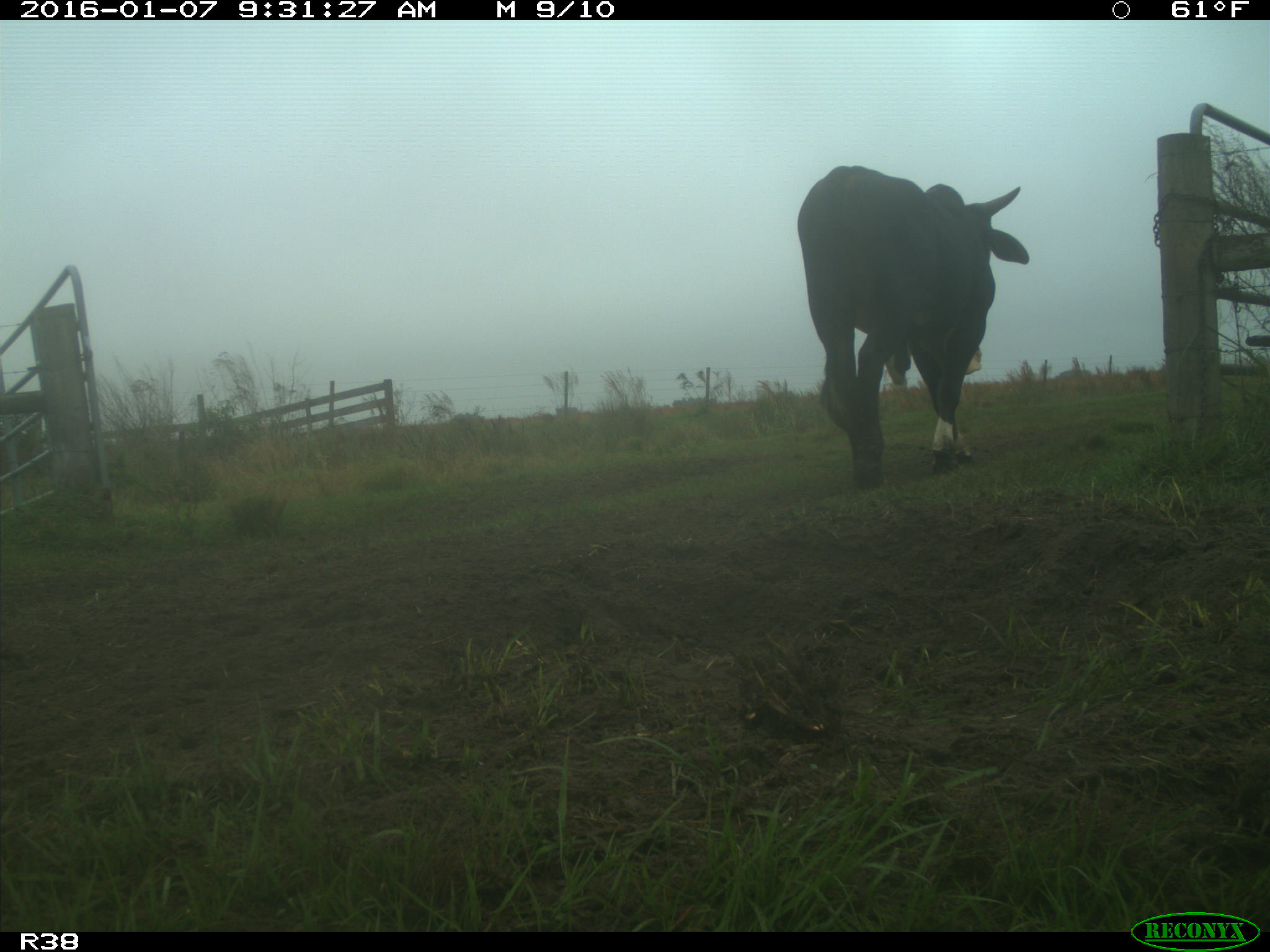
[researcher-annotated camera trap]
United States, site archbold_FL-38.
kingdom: Animalia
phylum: Chordata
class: Mammalia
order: Artiodactyla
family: Bovidae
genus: Bos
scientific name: Bos taurus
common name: domestic cow